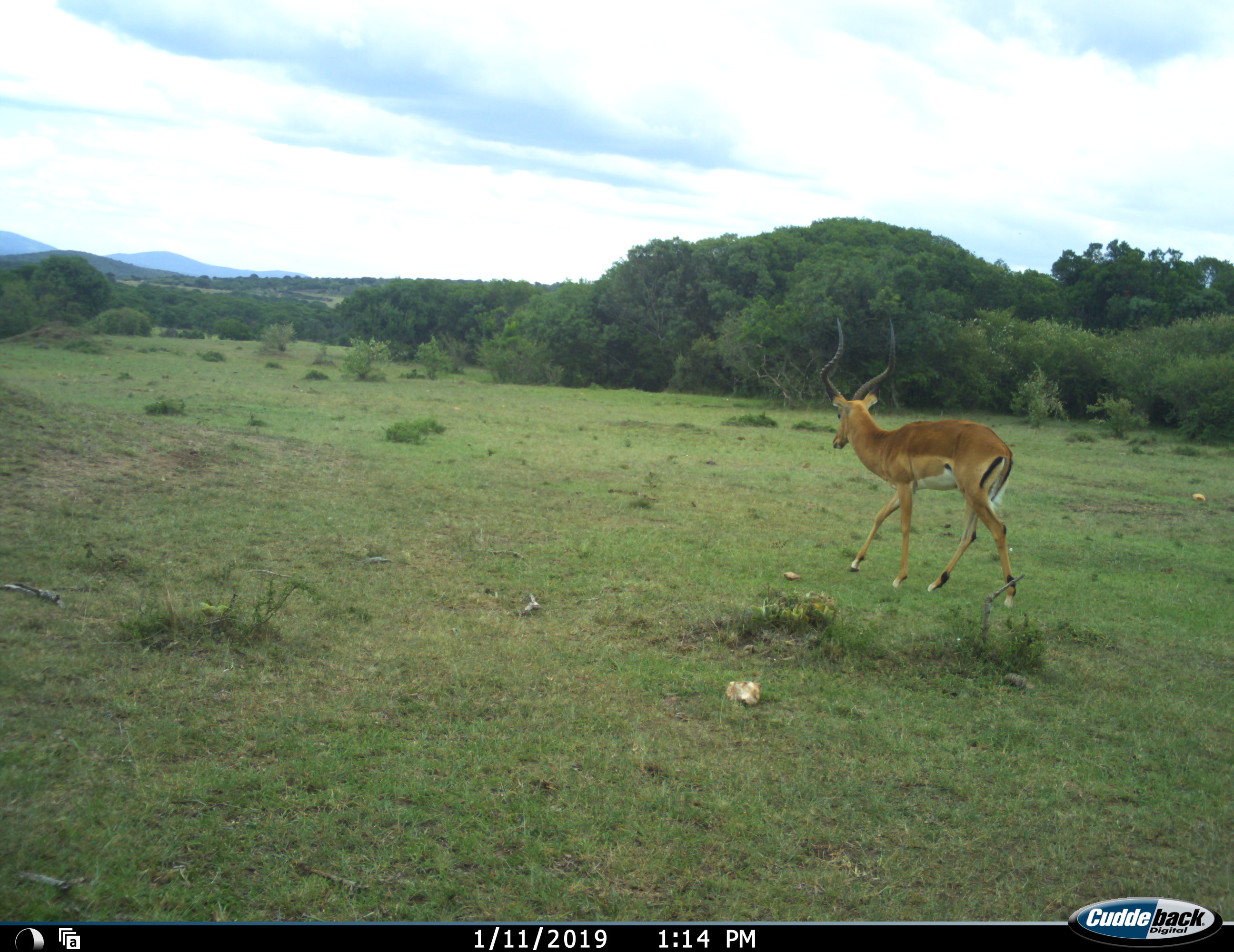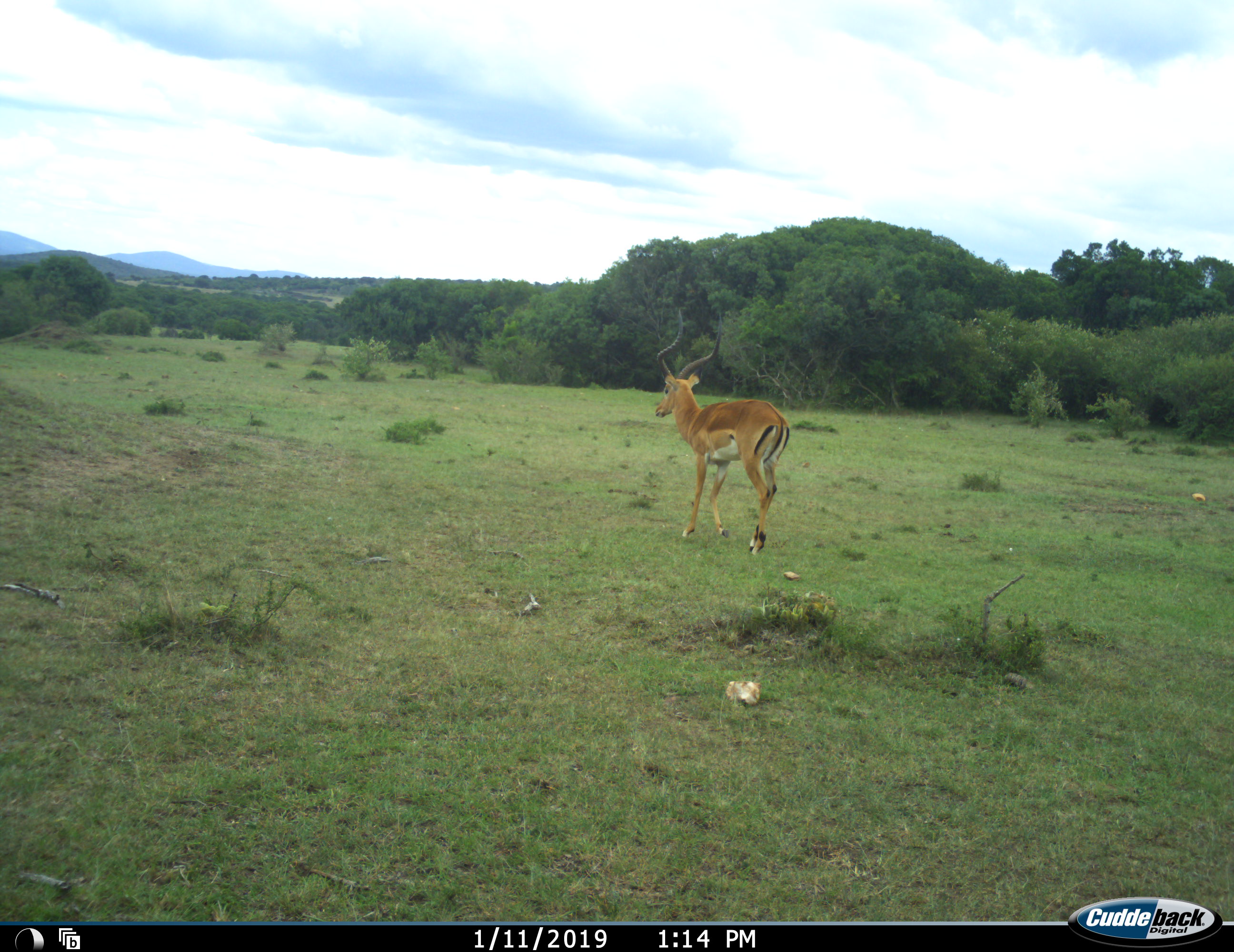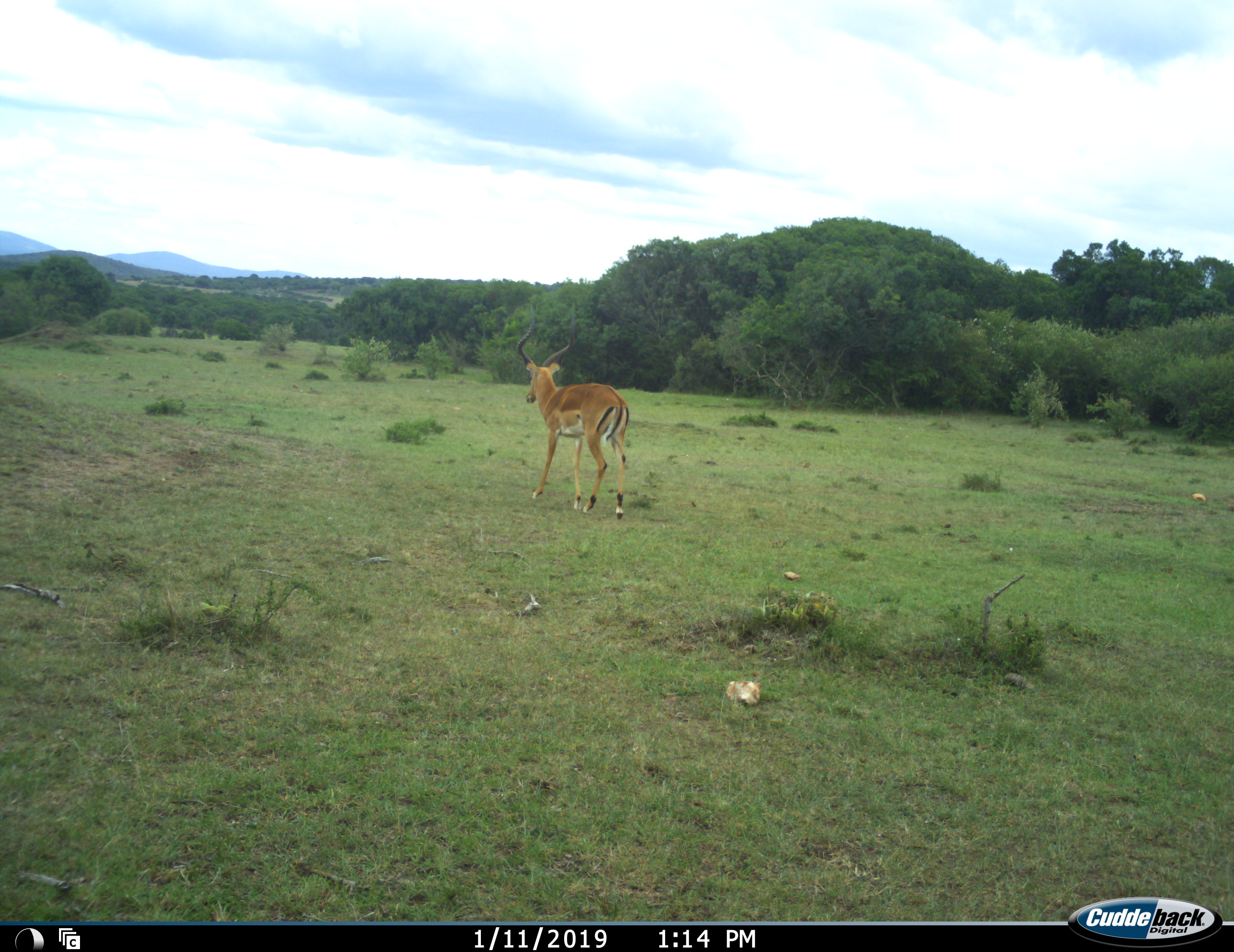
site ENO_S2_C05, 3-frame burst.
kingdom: Animalia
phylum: Chordata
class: Mammalia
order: Artiodactyla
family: Bovidae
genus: Aepyceros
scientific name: Aepyceros melampus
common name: impala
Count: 1.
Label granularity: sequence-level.